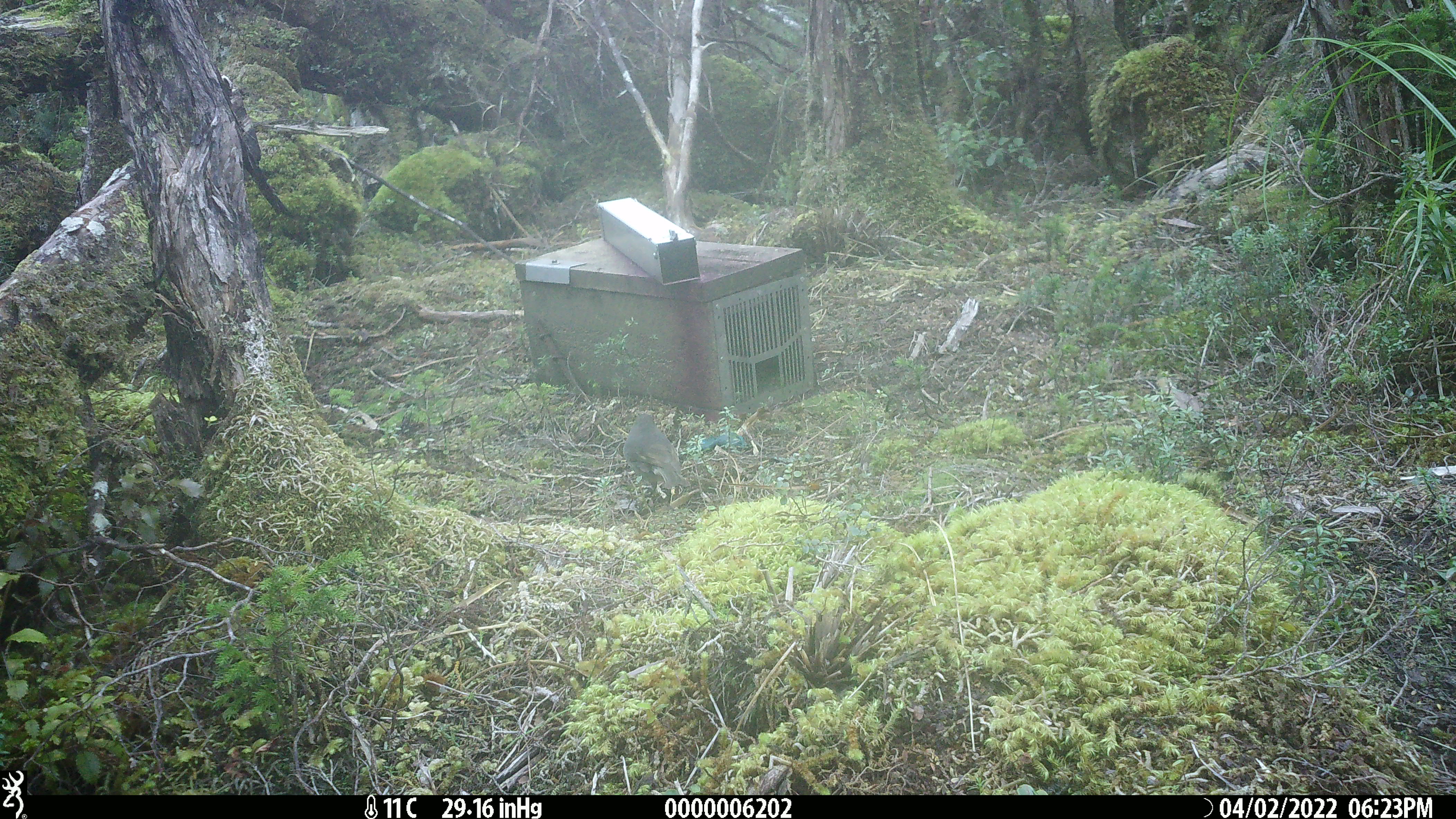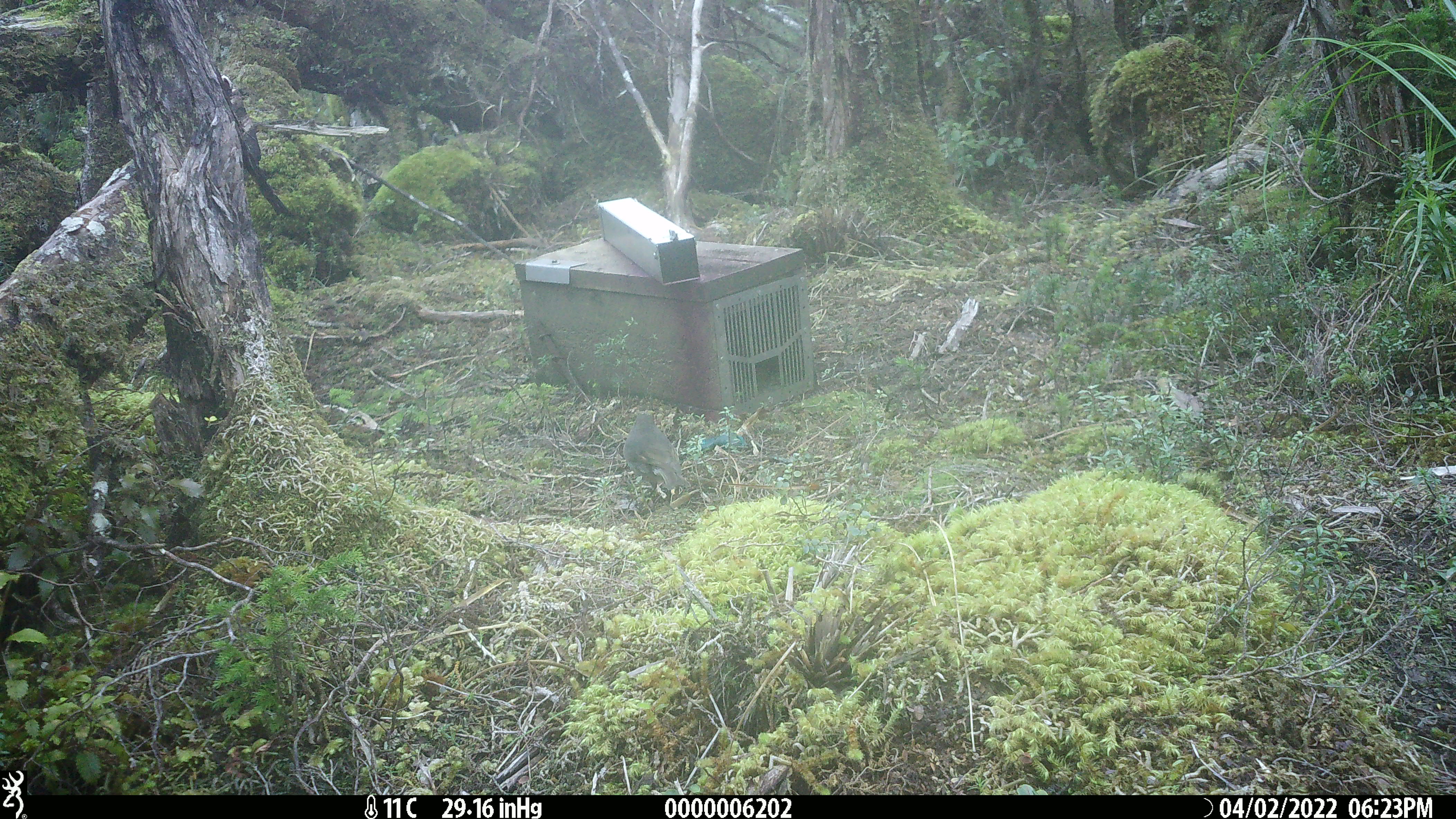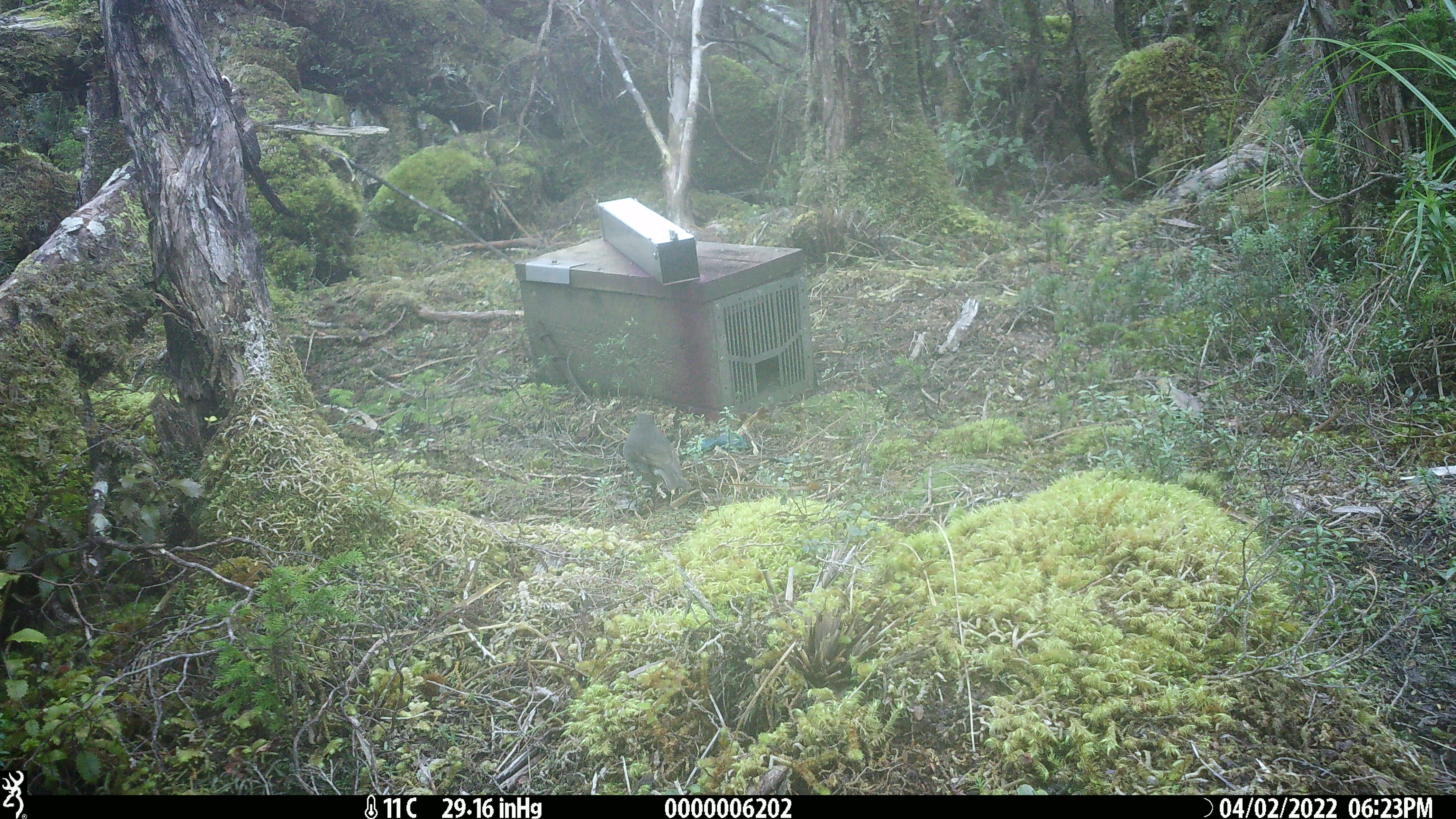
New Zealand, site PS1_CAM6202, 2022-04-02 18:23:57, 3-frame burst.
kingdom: Animalia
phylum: Chordata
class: Aves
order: Passeriformes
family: Petroicidae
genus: Petroica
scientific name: Petroica australis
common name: new zealand robin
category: robin